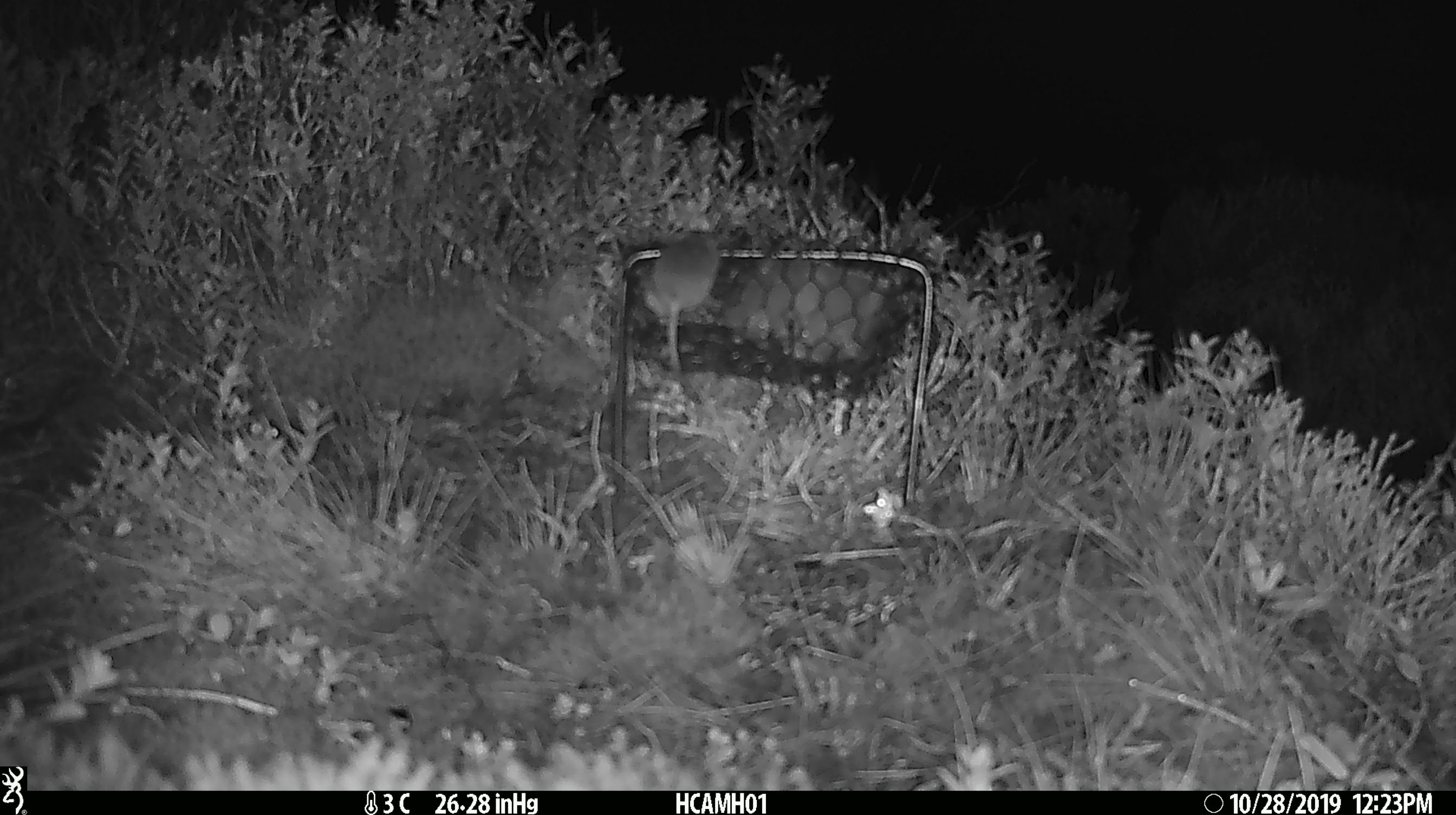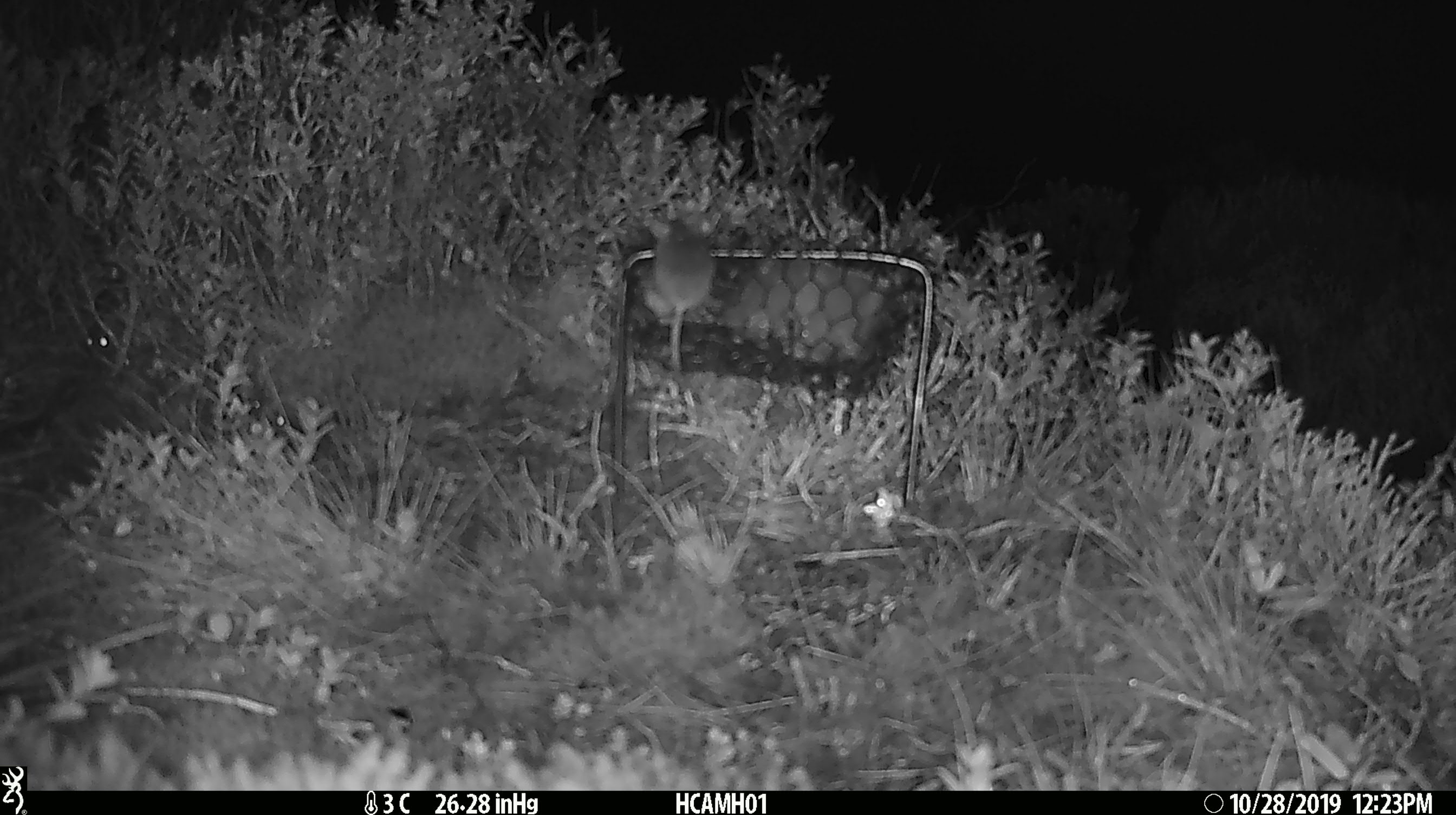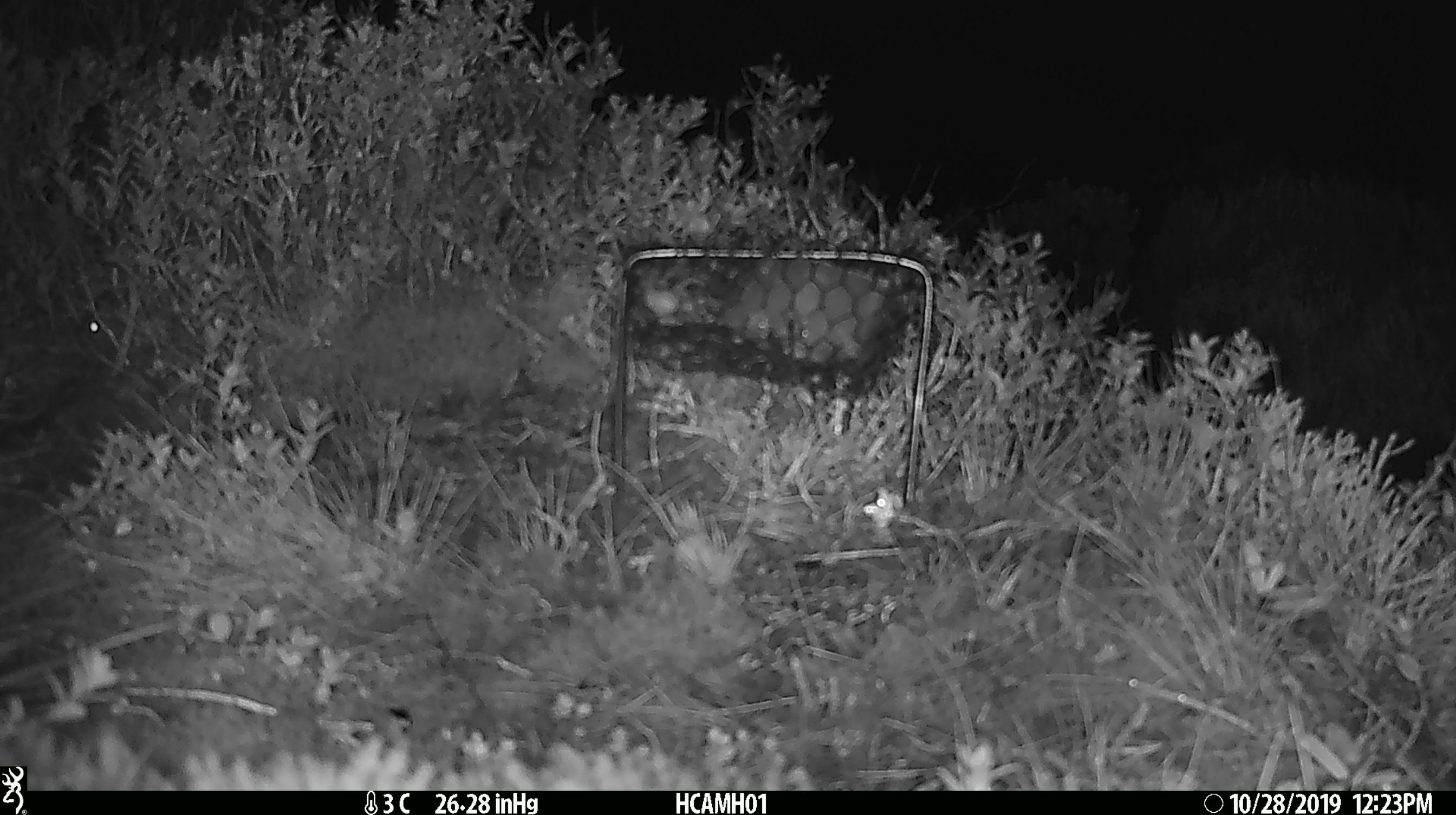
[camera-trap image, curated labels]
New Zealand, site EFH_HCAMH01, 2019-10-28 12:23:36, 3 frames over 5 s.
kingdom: Animalia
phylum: Chordata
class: Mammalia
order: Rodentia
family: Muridae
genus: Mus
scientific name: Mus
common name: mouse